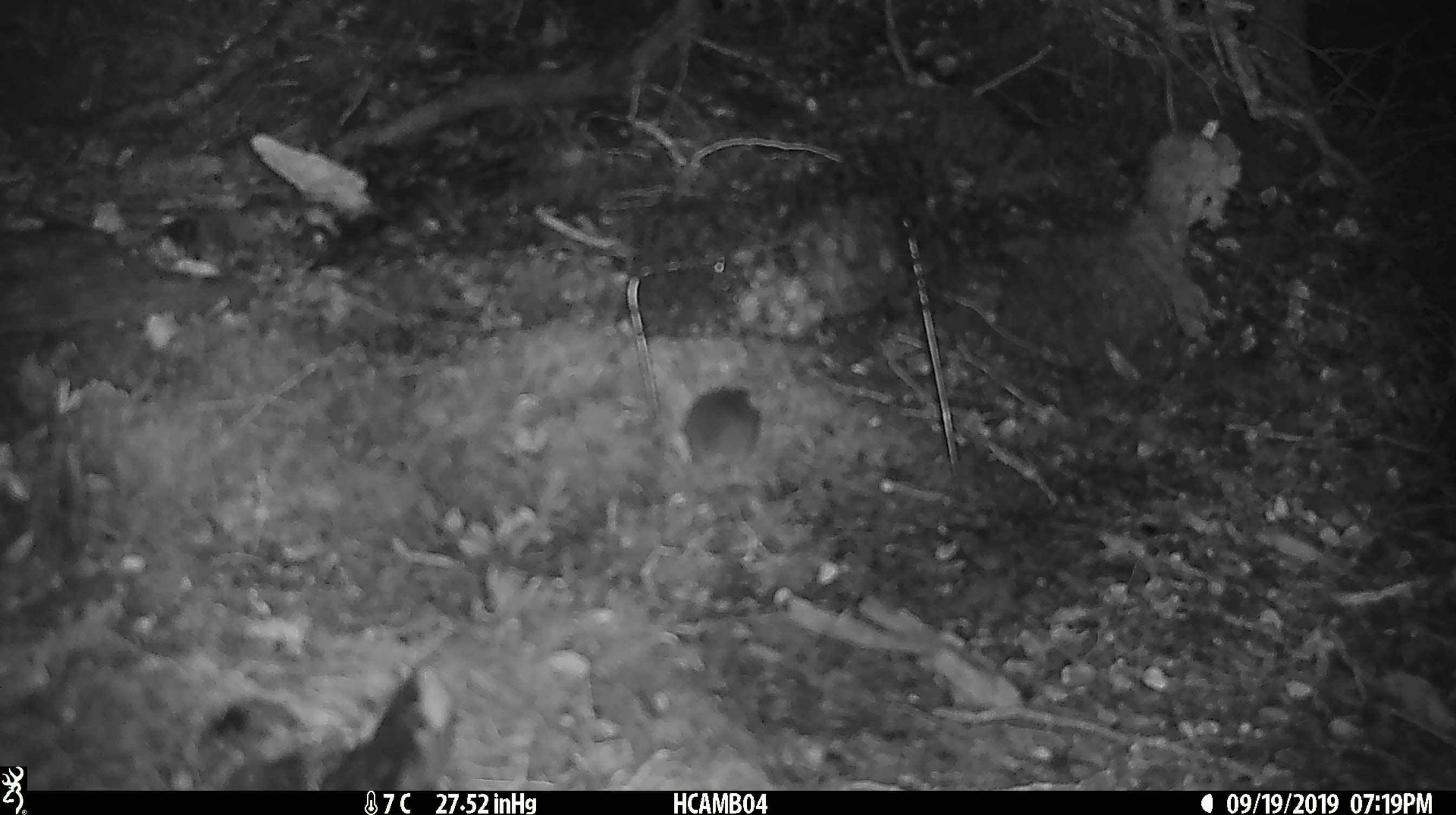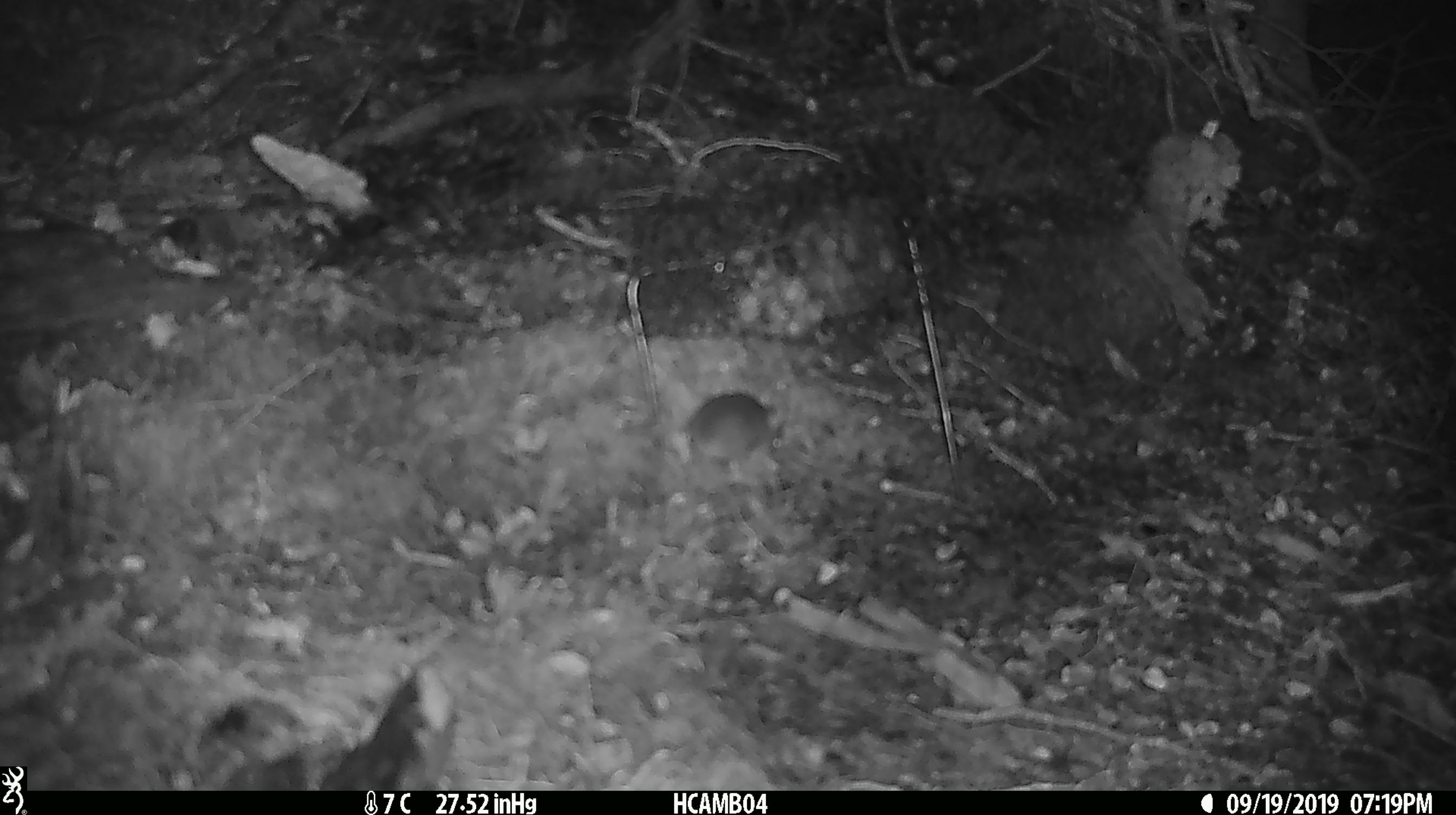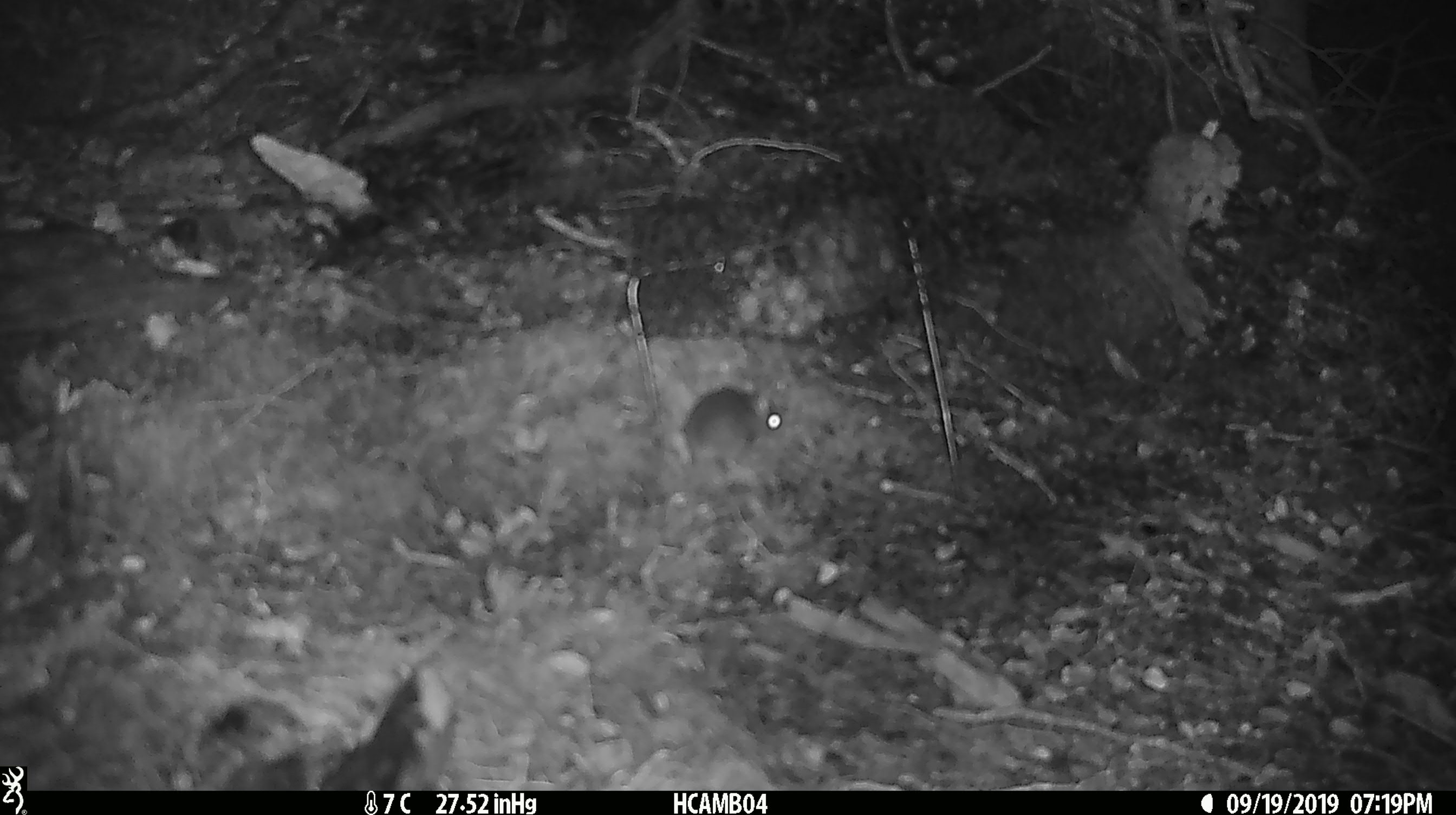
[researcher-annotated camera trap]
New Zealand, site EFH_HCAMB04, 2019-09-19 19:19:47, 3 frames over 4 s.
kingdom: Animalia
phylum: Chordata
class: Mammalia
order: Rodentia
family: Muridae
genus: Mus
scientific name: Mus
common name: mouse